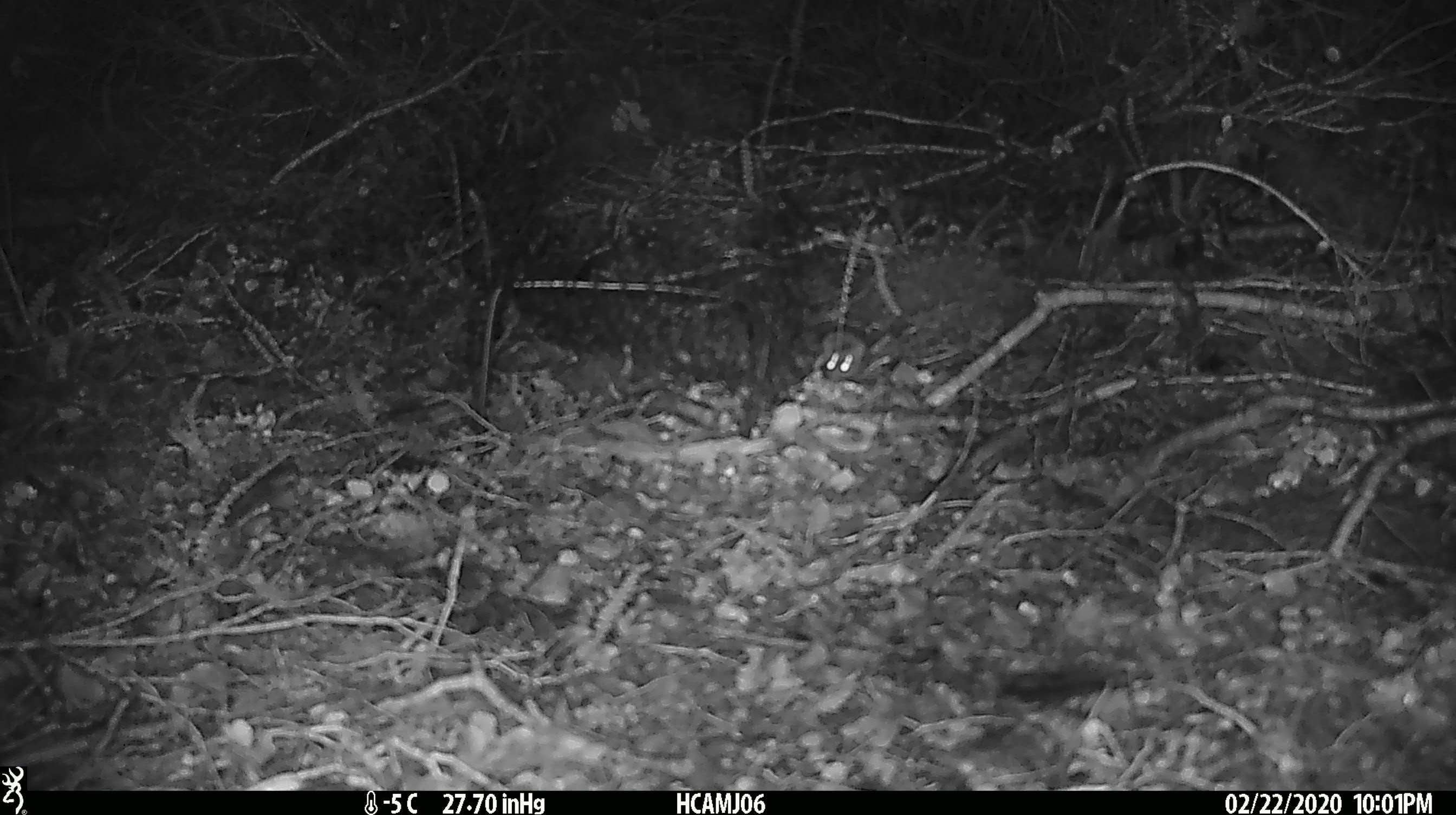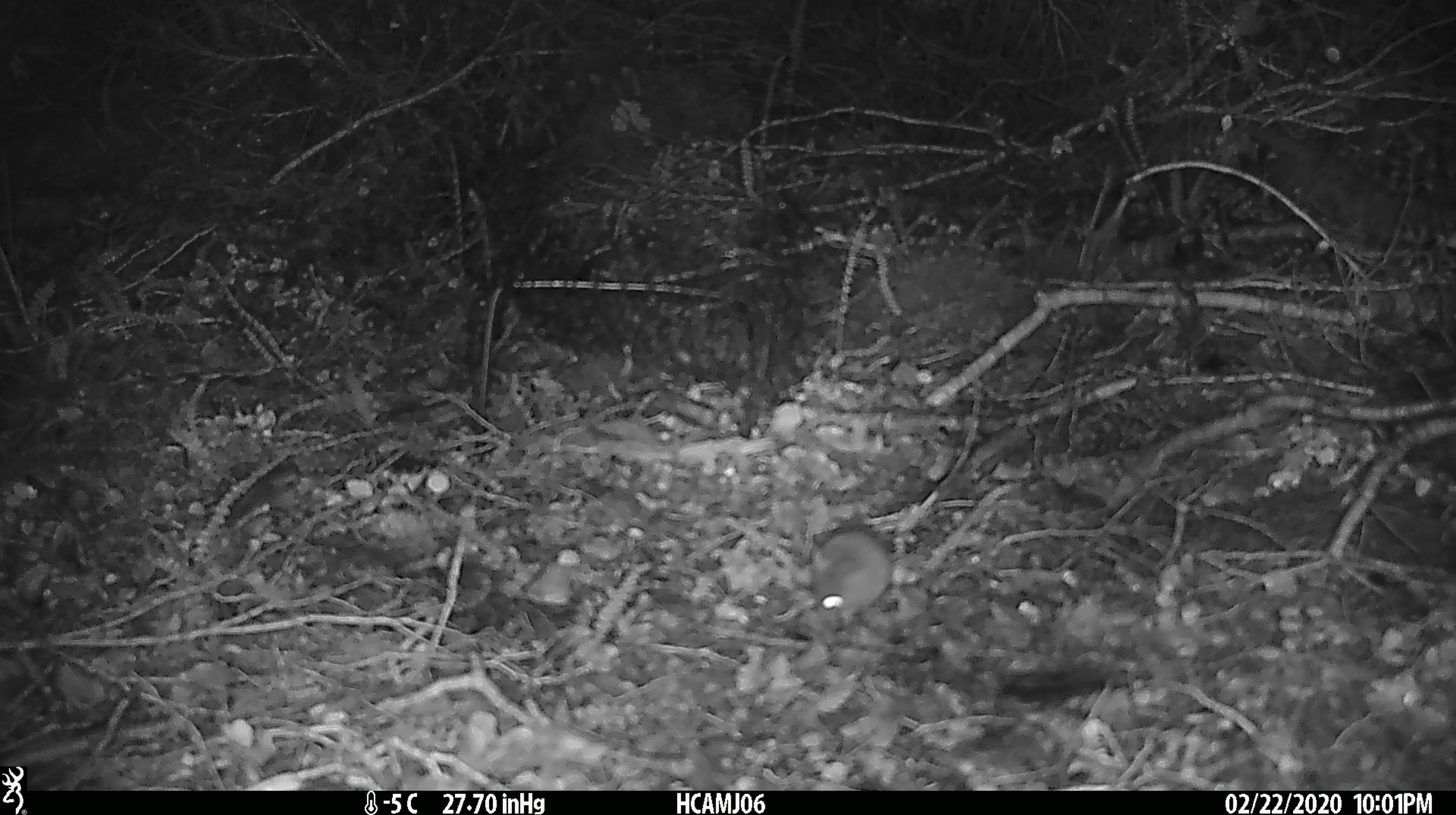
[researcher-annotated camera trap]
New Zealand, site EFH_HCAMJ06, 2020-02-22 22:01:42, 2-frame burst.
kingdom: Animalia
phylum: Chordata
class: Mammalia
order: Rodentia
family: Muridae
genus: Mus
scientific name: Mus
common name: mouse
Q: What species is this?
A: Mouse (Mus).